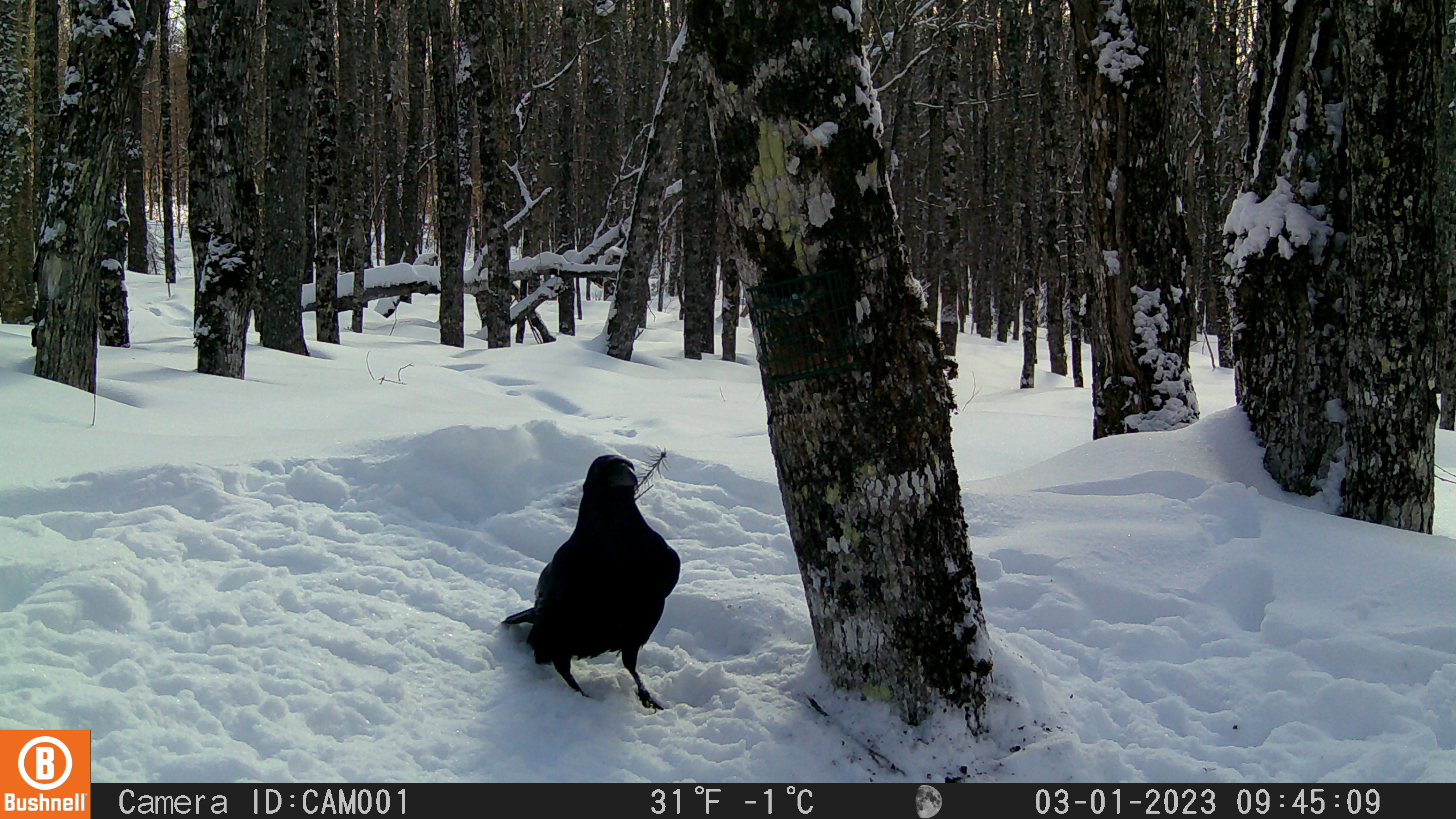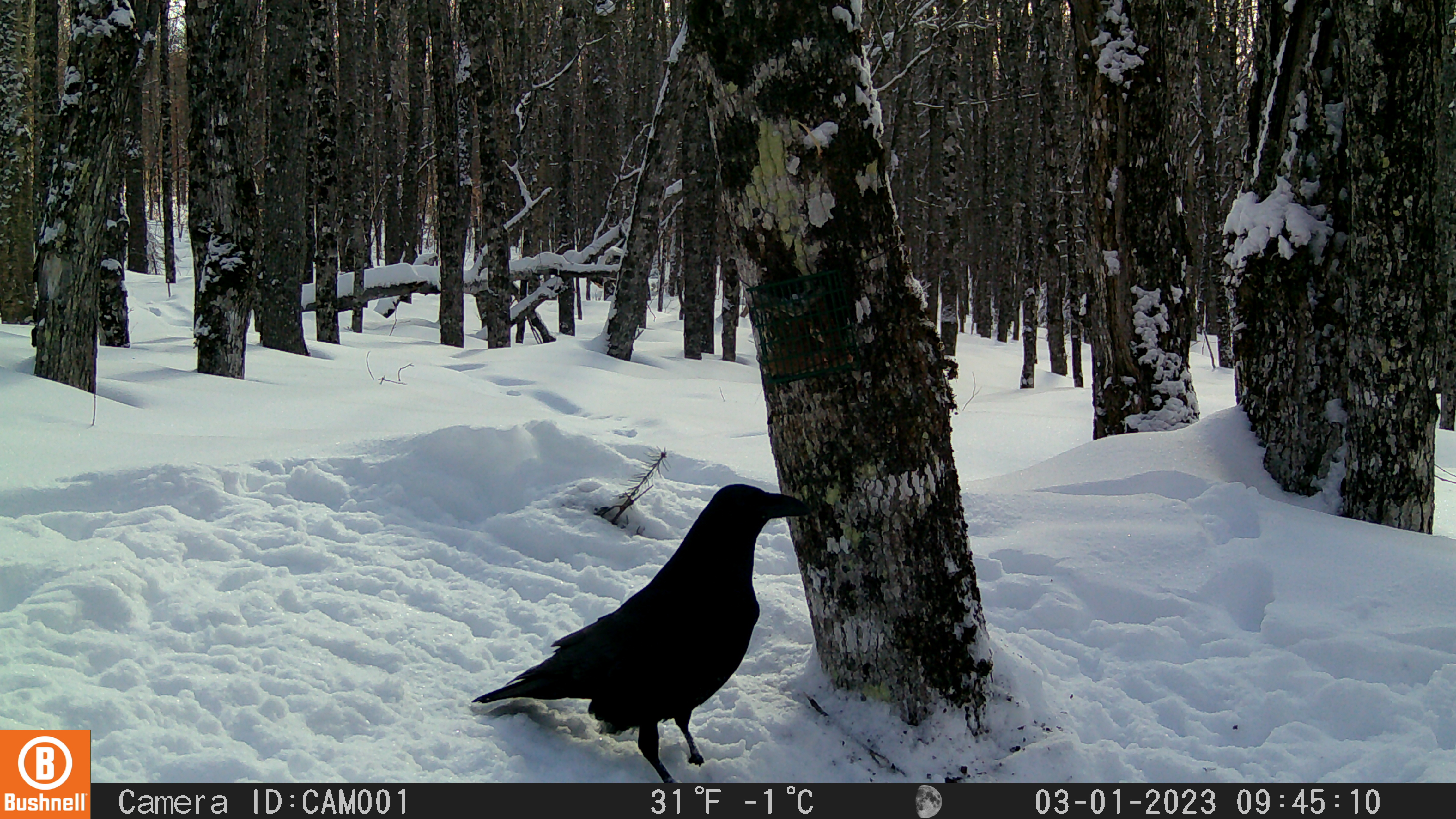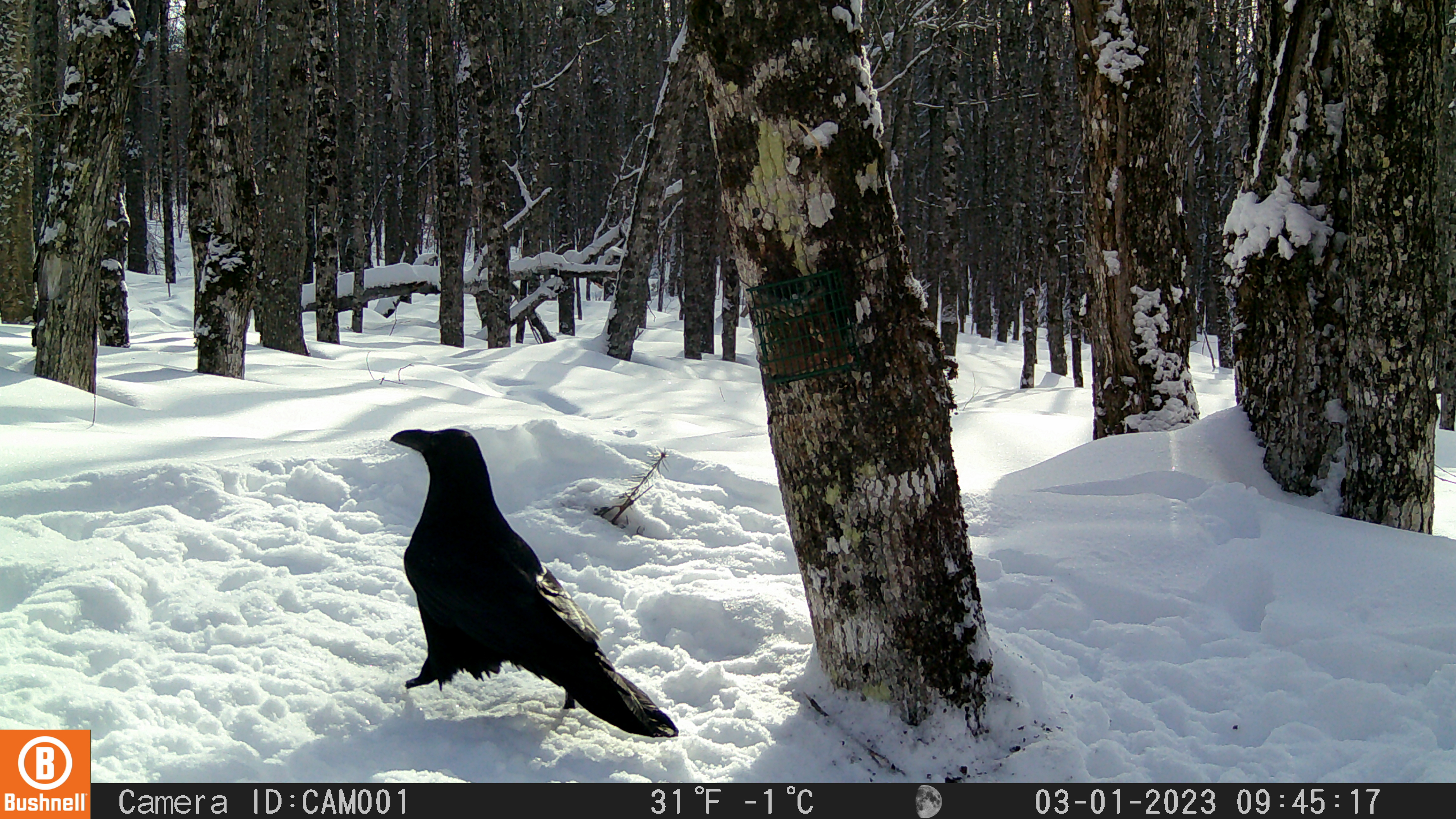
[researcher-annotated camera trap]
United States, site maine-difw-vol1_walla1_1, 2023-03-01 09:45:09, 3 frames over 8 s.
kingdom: Animalia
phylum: Chordata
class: Aves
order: Passeriformes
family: Corvidae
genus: Corvus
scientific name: Corvus corax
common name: common raven